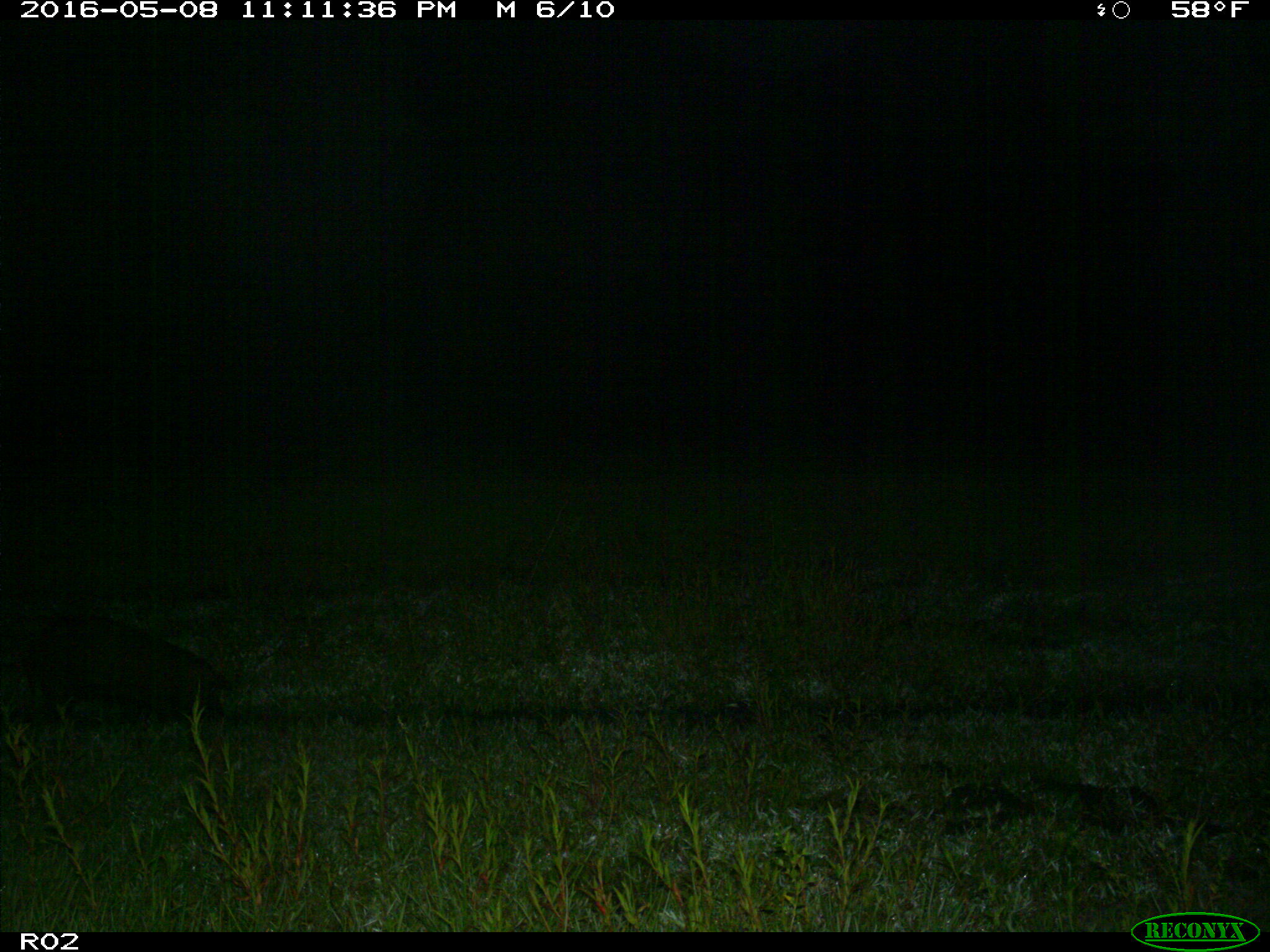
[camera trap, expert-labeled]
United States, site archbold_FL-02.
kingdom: Animalia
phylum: Chordata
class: Mammalia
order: Artiodactyla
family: Suidae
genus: Sus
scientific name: Sus scrofa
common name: wild boar